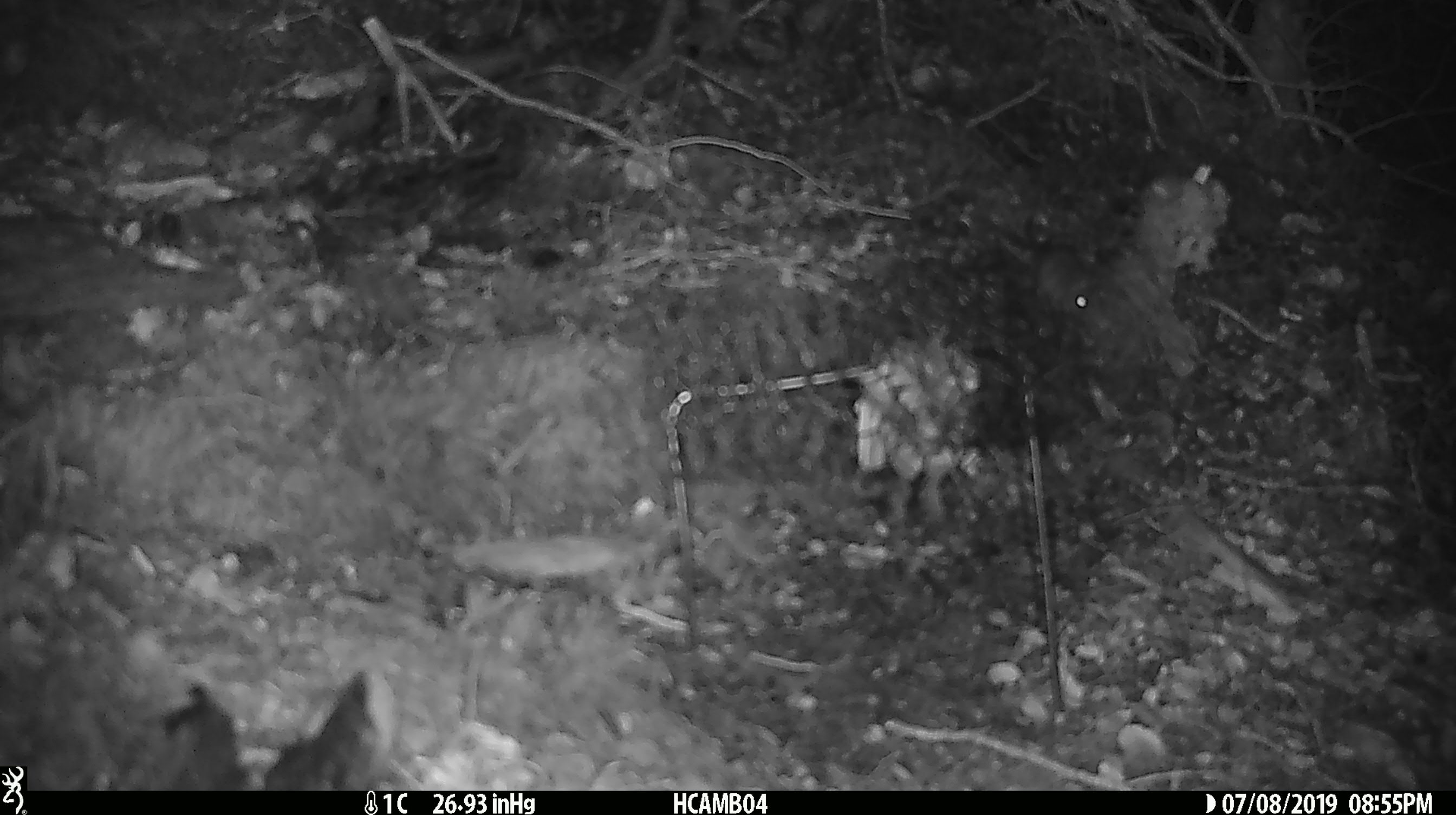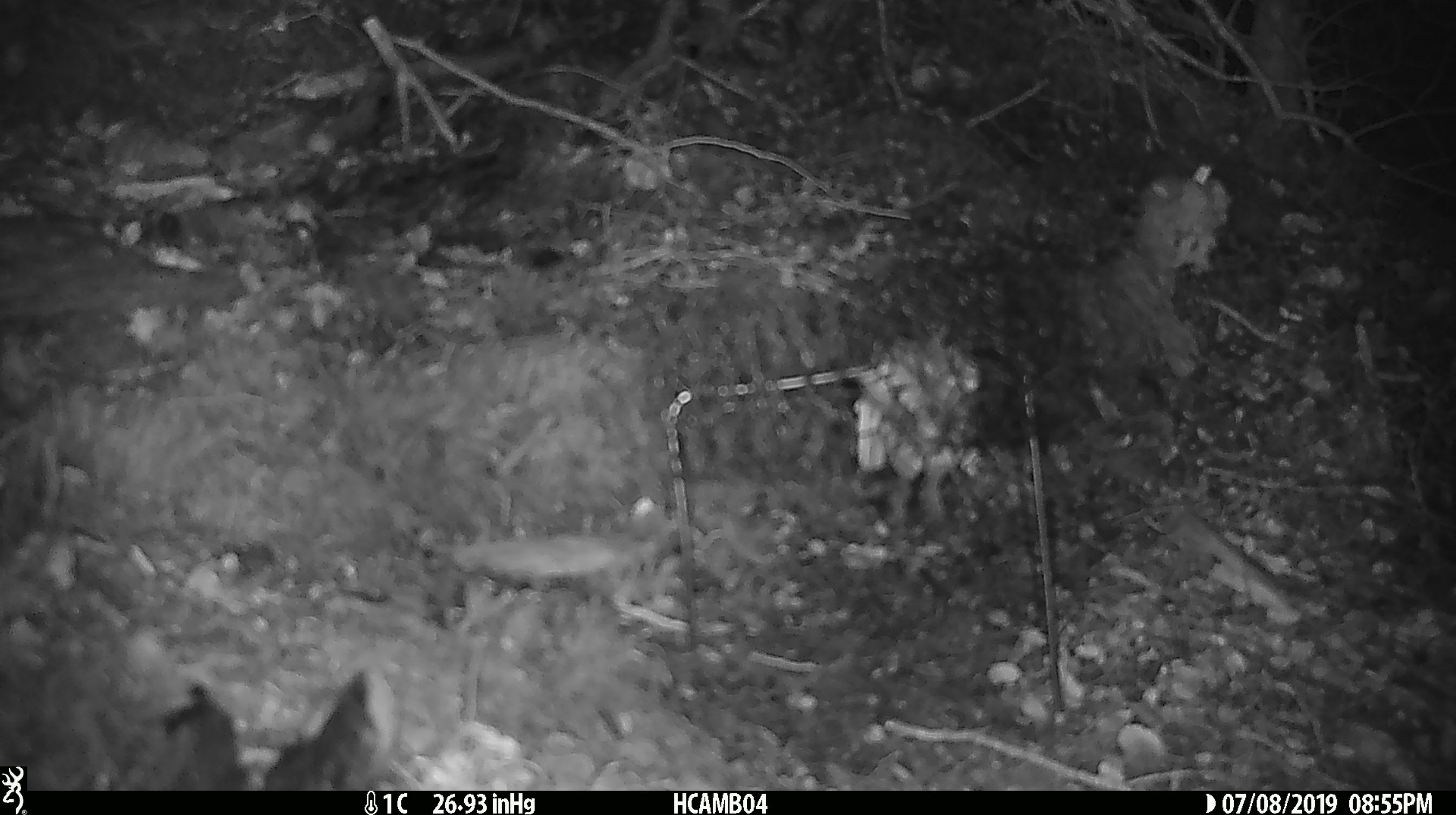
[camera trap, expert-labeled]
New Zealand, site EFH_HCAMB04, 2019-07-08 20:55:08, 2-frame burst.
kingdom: Animalia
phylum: Chordata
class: Mammalia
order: Rodentia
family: Muridae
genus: Mus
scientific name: Mus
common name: mouse